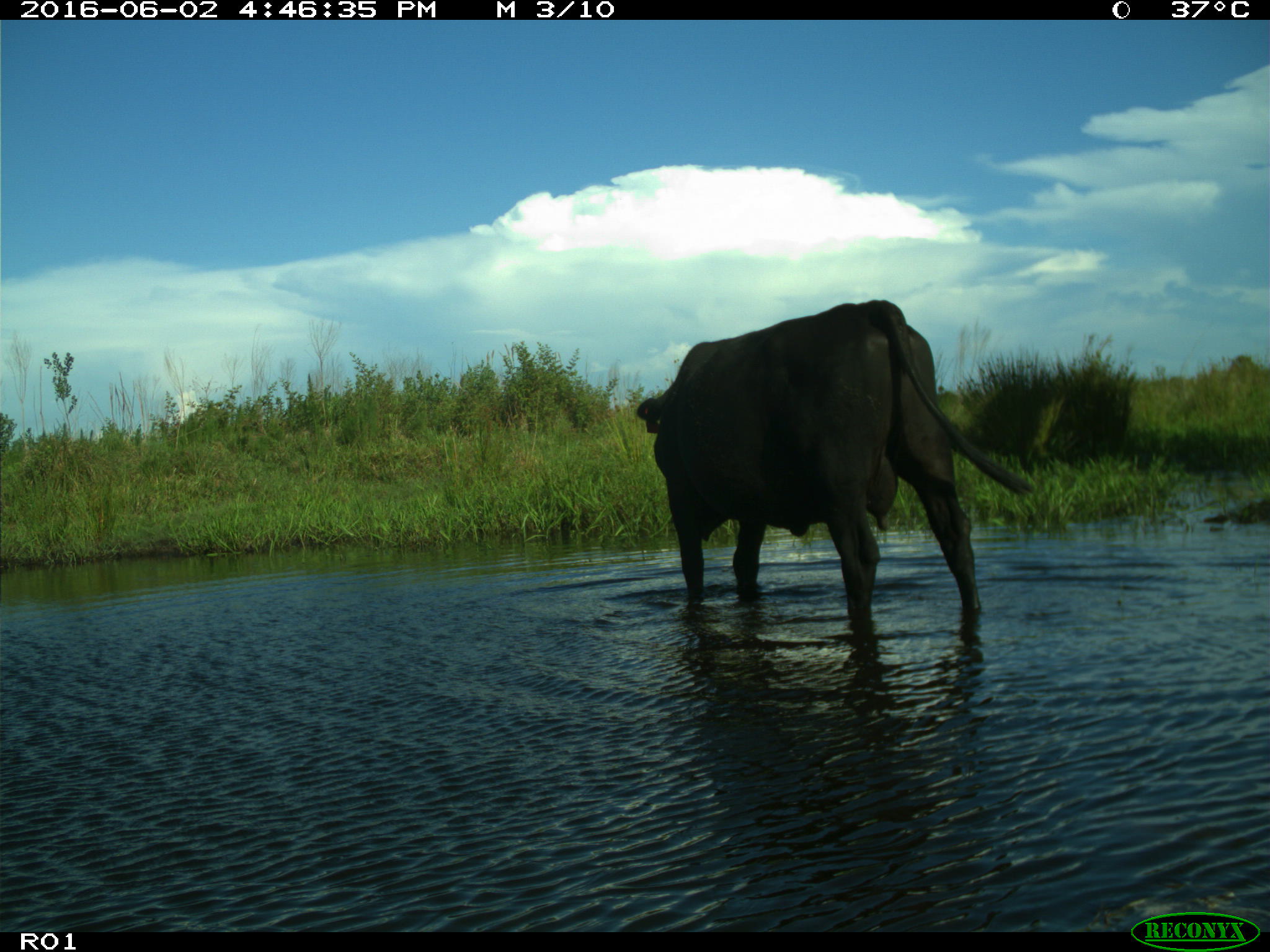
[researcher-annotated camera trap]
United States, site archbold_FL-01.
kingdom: Animalia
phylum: Chordata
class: Mammalia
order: Artiodactyla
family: Bovidae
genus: Bos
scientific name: Bos taurus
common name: domestic cow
Bos taurus (domestic cow).